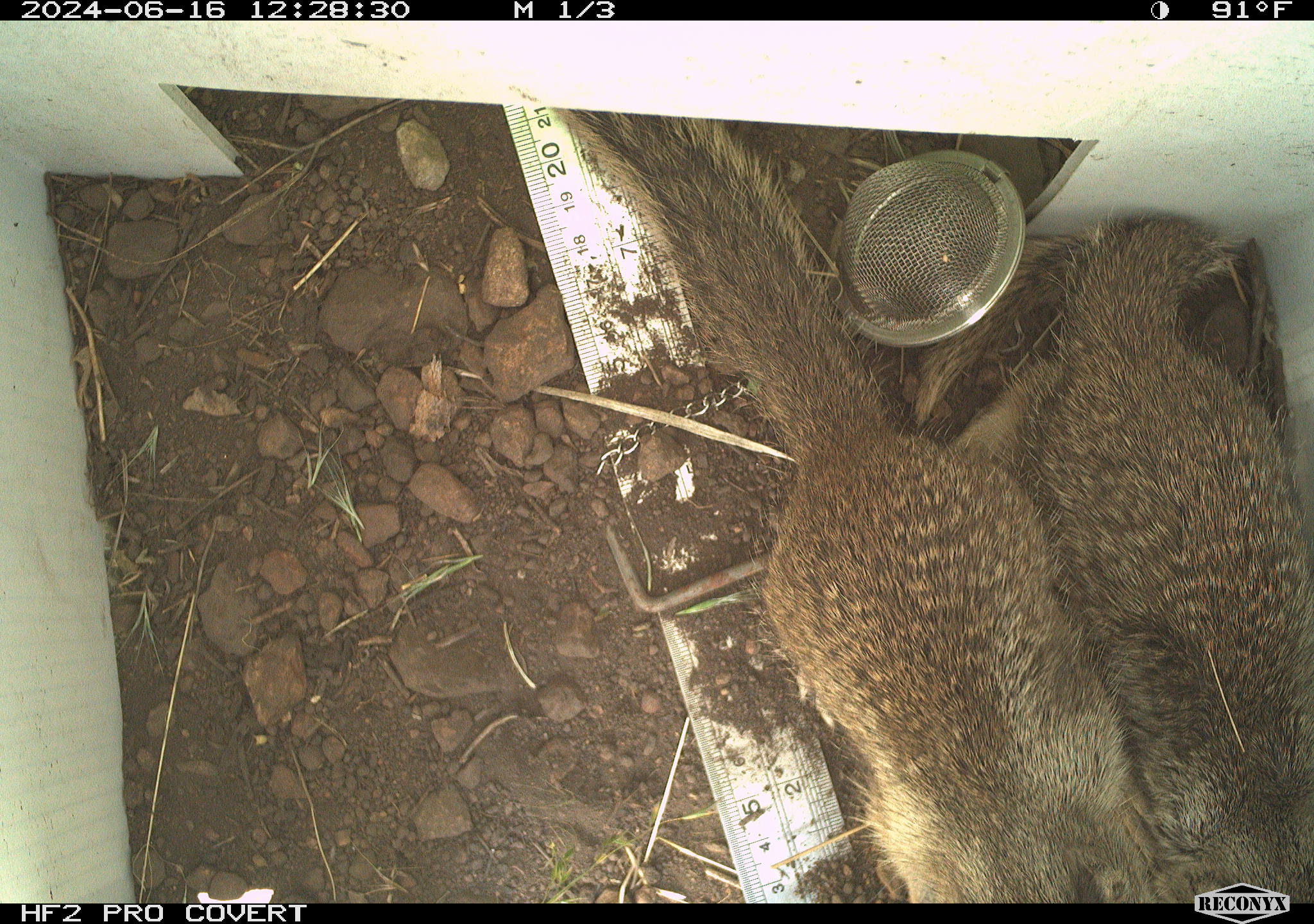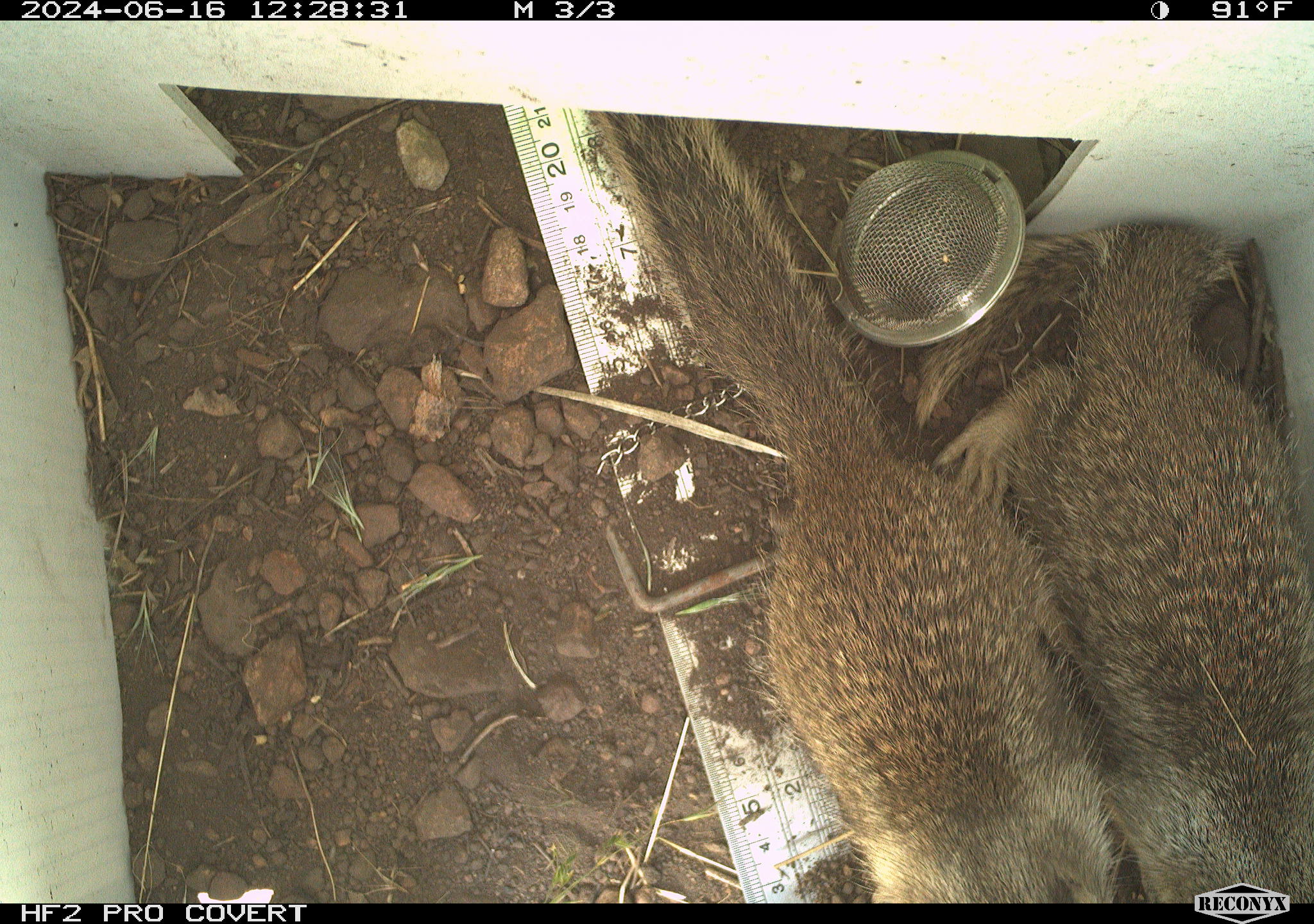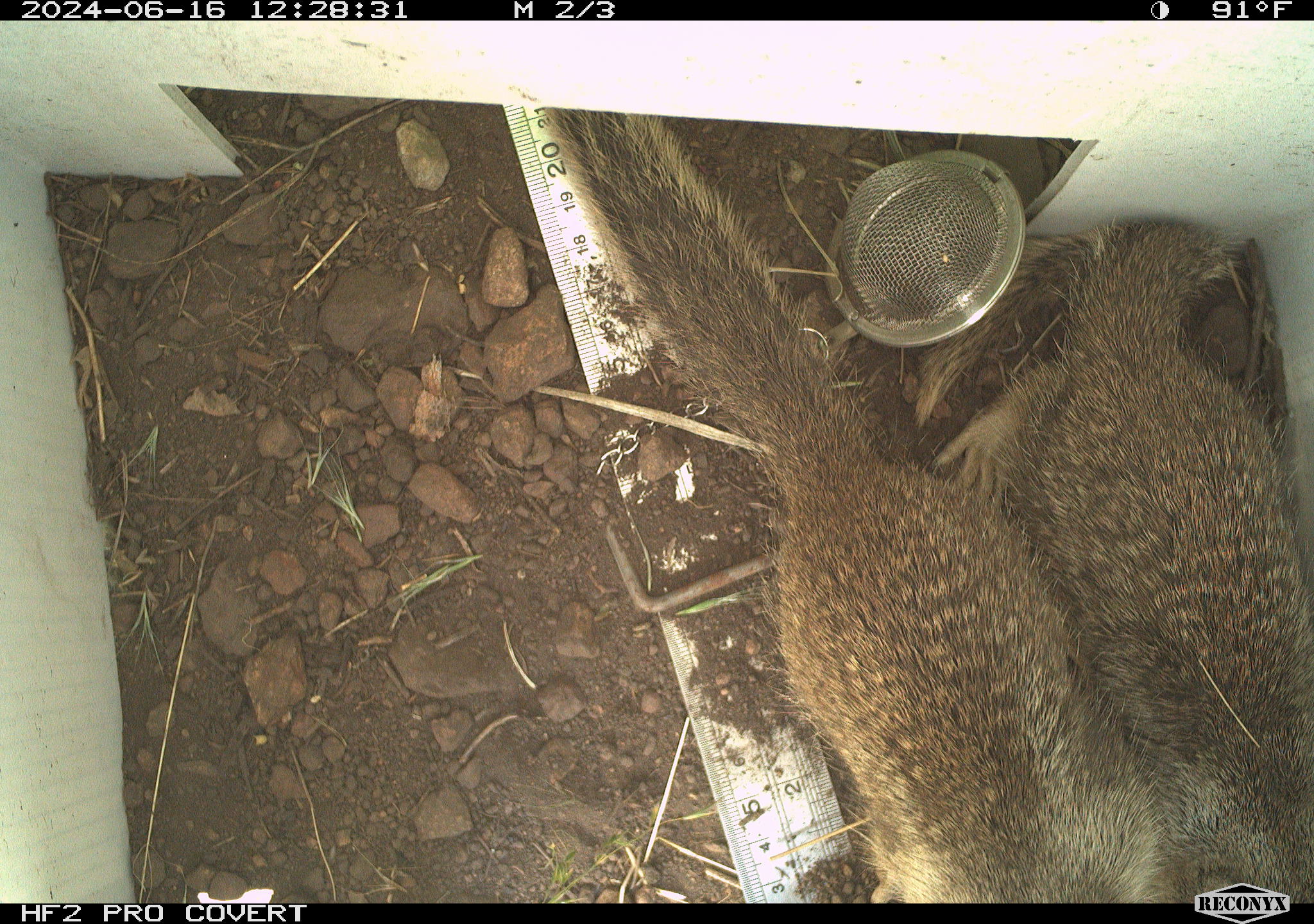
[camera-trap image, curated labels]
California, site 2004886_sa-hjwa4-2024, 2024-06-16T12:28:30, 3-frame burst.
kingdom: Animalia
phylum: Chordata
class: Mammalia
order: Rodentia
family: Sciuridae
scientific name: Sciuridae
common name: squirrels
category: sciuridae family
Sciuridae family (squirrels) (Sciuridae).